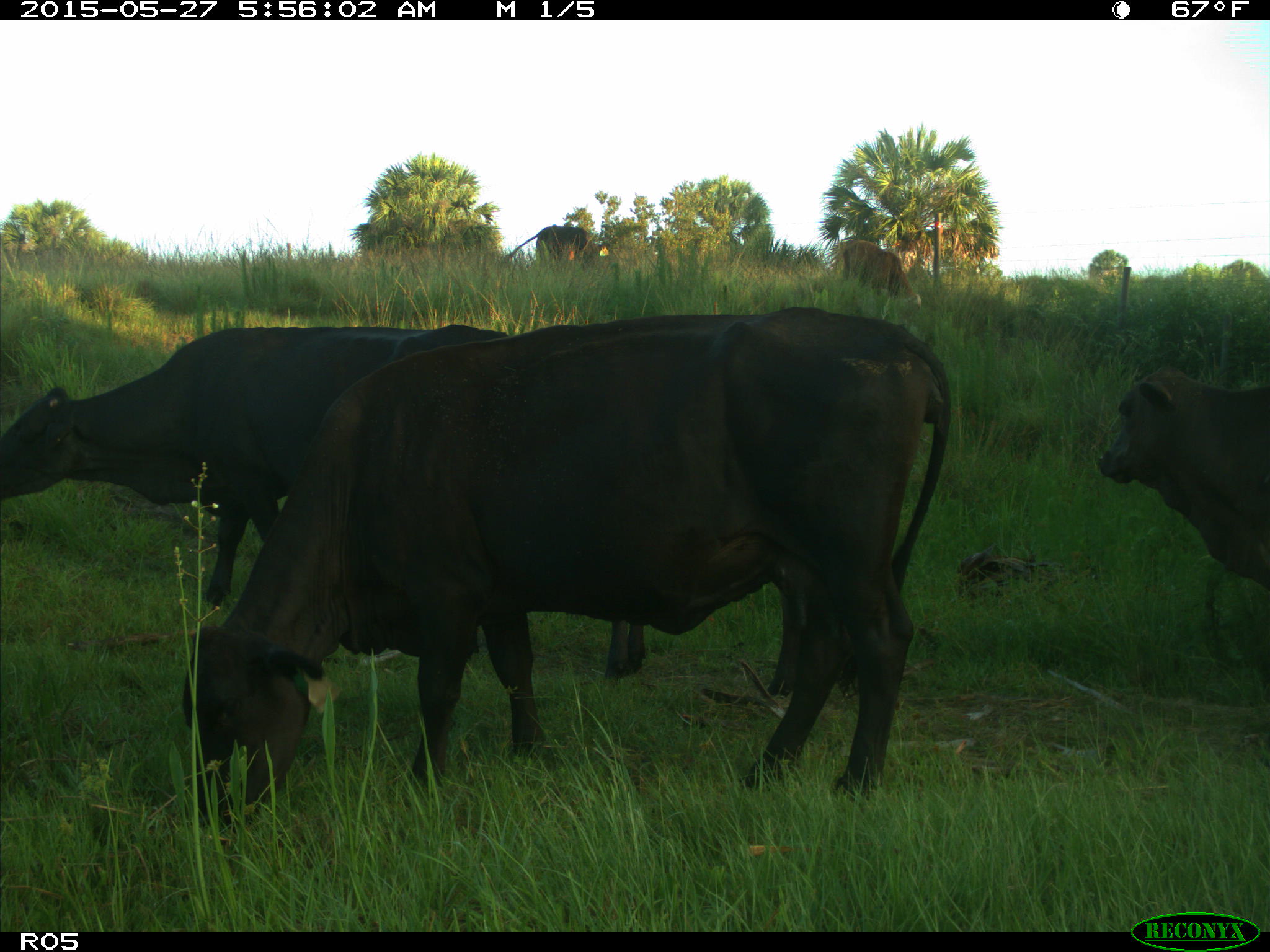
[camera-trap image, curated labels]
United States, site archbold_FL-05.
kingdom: Animalia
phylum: Chordata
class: Mammalia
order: Artiodactyla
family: Bovidae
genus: Bos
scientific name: Bos taurus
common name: domestic cow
Bos taurus (domestic cow).